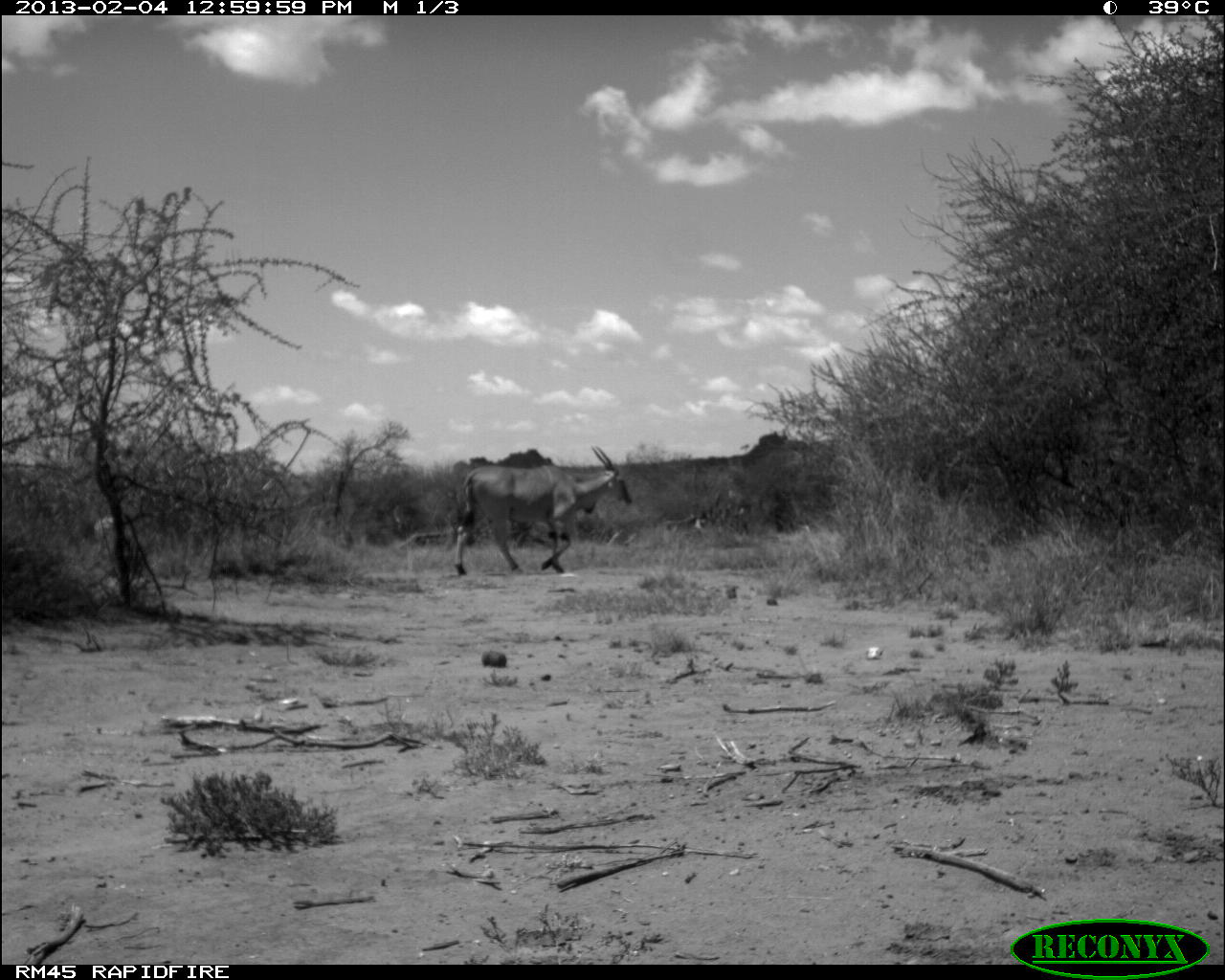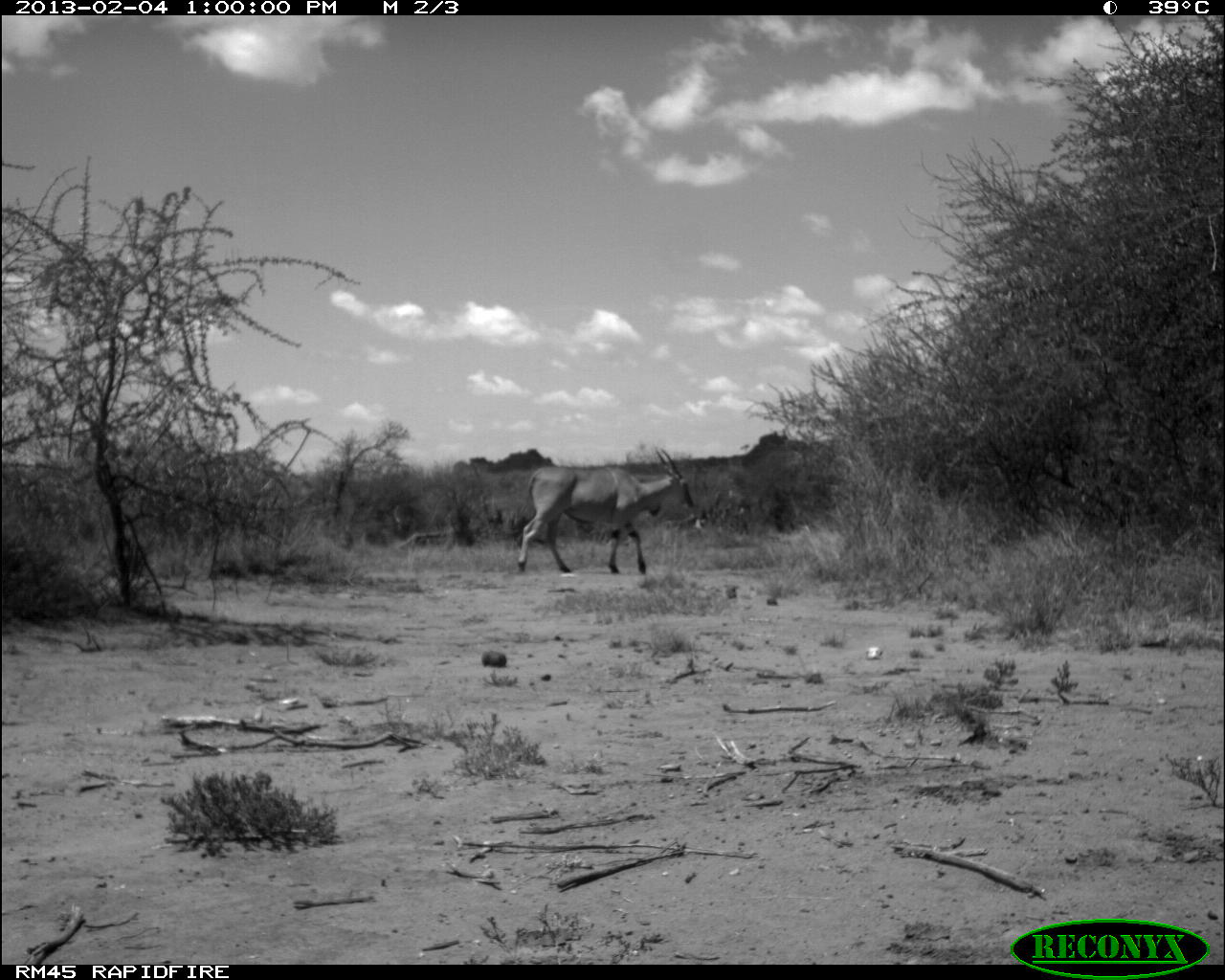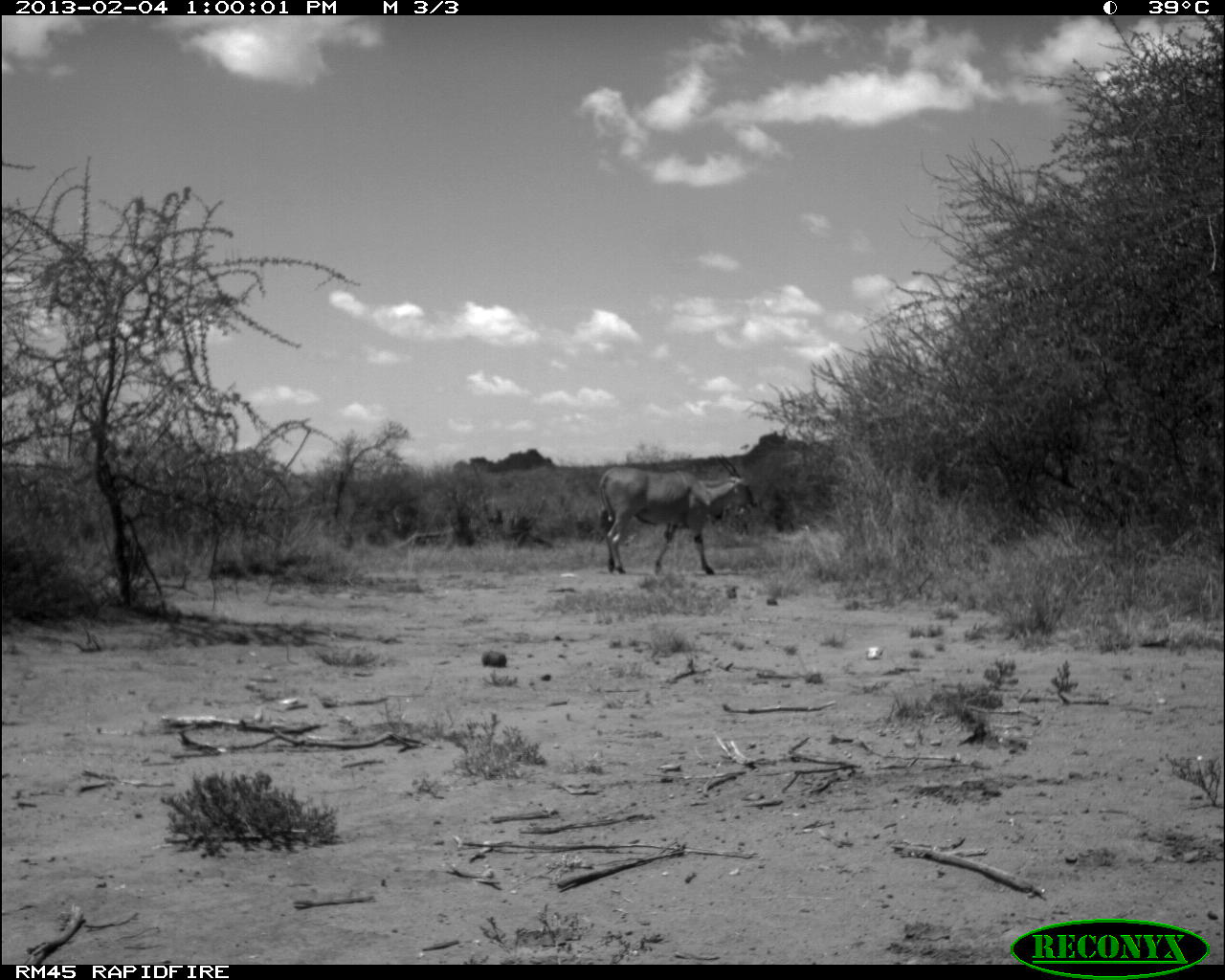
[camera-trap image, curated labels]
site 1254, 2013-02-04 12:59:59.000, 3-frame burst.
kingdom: Animalia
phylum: Chordata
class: Mammalia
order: Artiodactyla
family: Bovidae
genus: Tragelaphus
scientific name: Tragelaphus oryx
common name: eland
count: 1